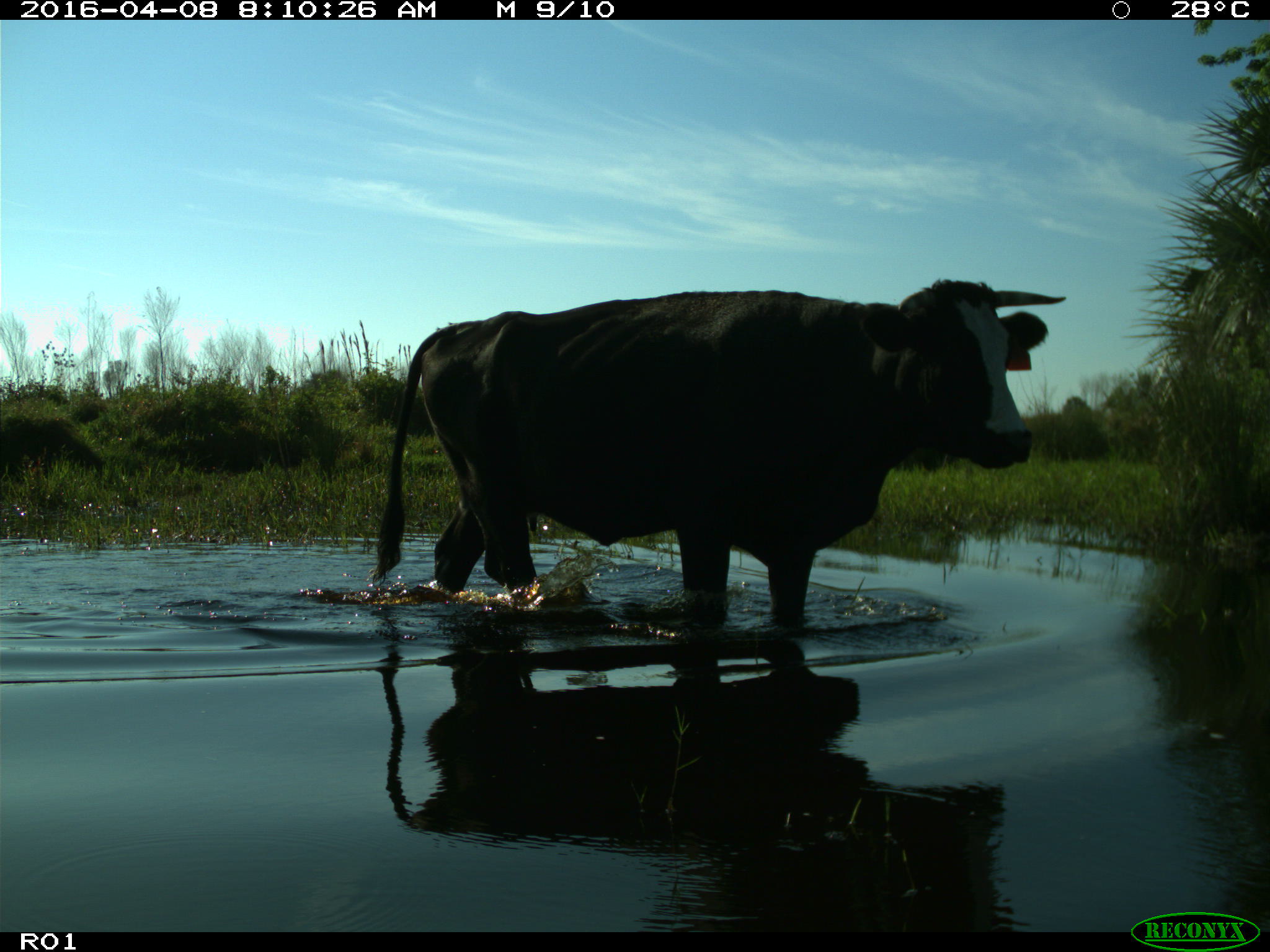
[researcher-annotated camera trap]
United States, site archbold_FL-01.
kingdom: Animalia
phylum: Chordata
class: Mammalia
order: Artiodactyla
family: Bovidae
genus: Bos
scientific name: Bos taurus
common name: domestic cow